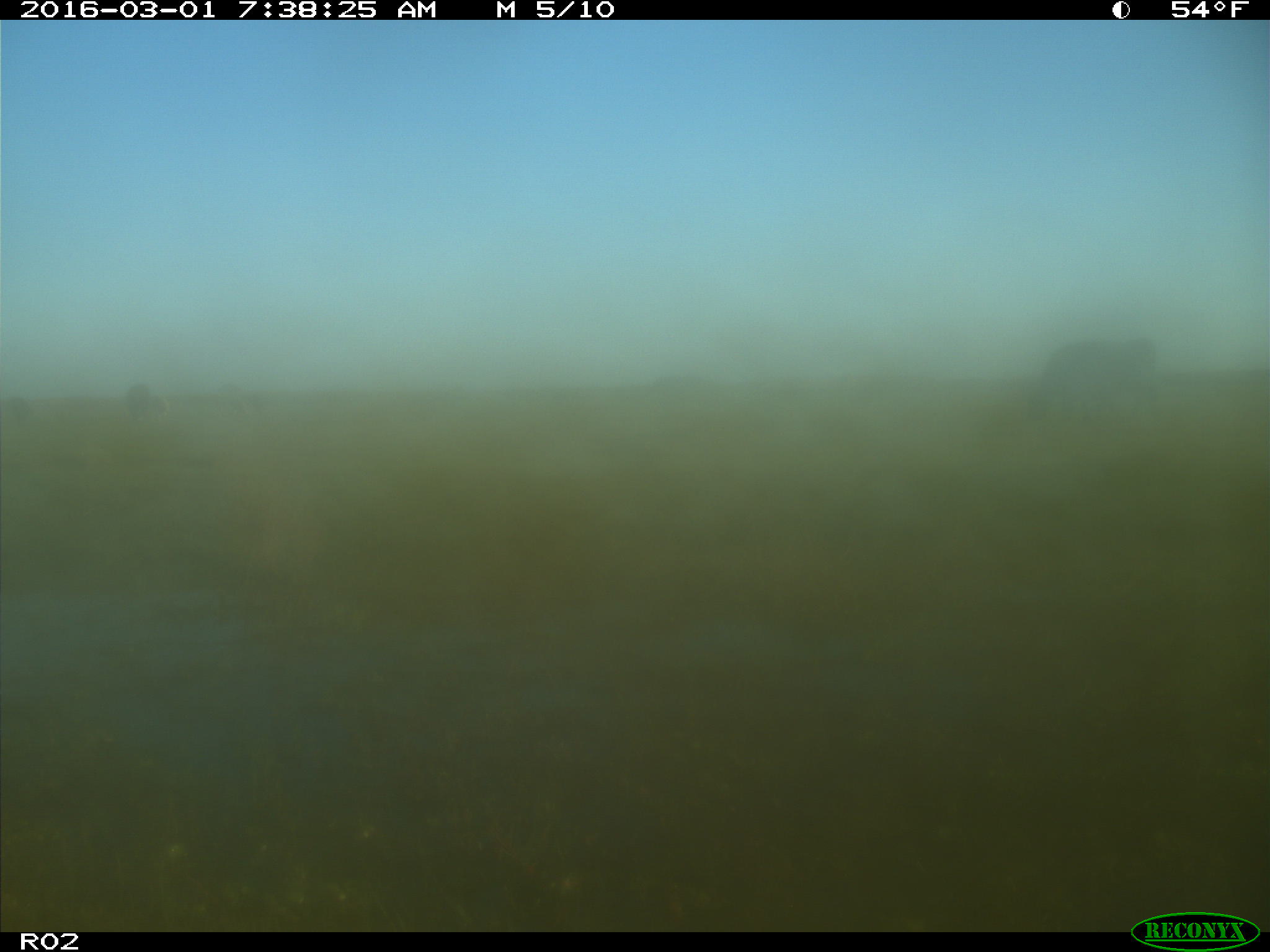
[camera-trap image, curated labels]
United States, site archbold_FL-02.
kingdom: Animalia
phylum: Chordata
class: Mammalia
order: Artiodactyla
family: Bovidae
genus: Bos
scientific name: Bos taurus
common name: domestic cow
Bos taurus (domestic cow).